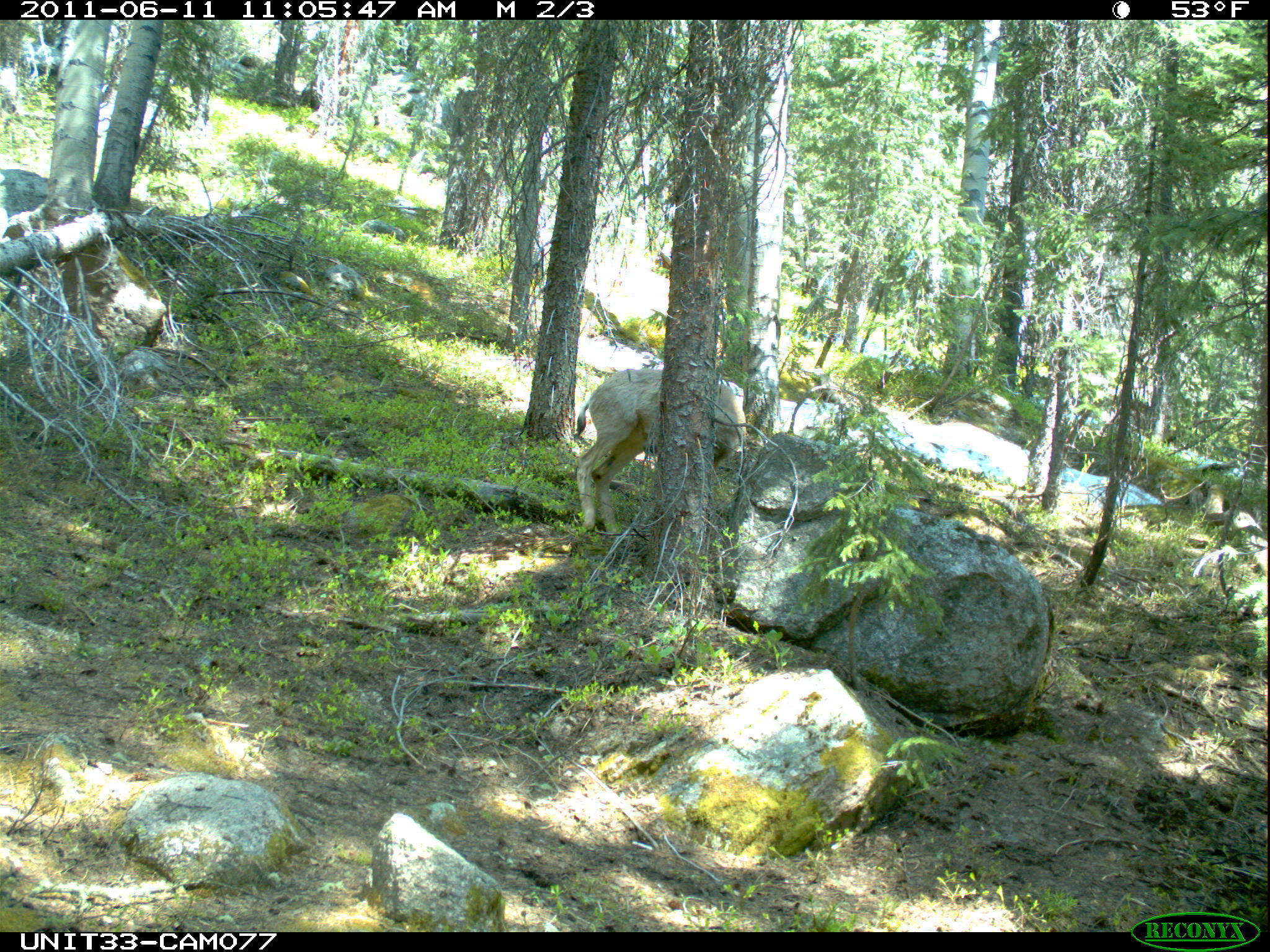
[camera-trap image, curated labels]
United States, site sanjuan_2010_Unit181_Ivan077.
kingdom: Animalia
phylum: Chordata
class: Mammalia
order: Artiodactyla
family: Cervidae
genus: Odocoileus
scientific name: Odocoileus hemionus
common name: mule deer